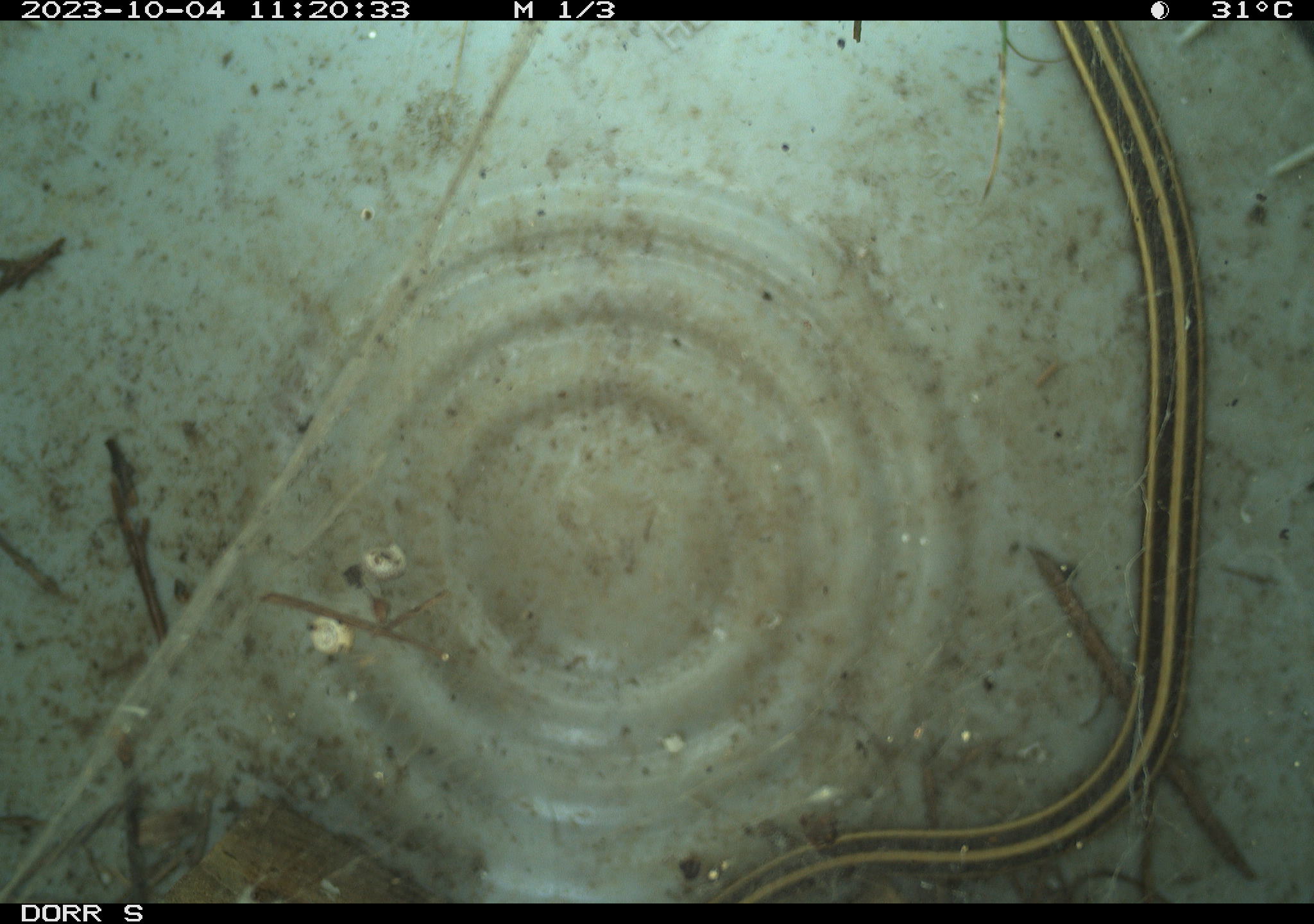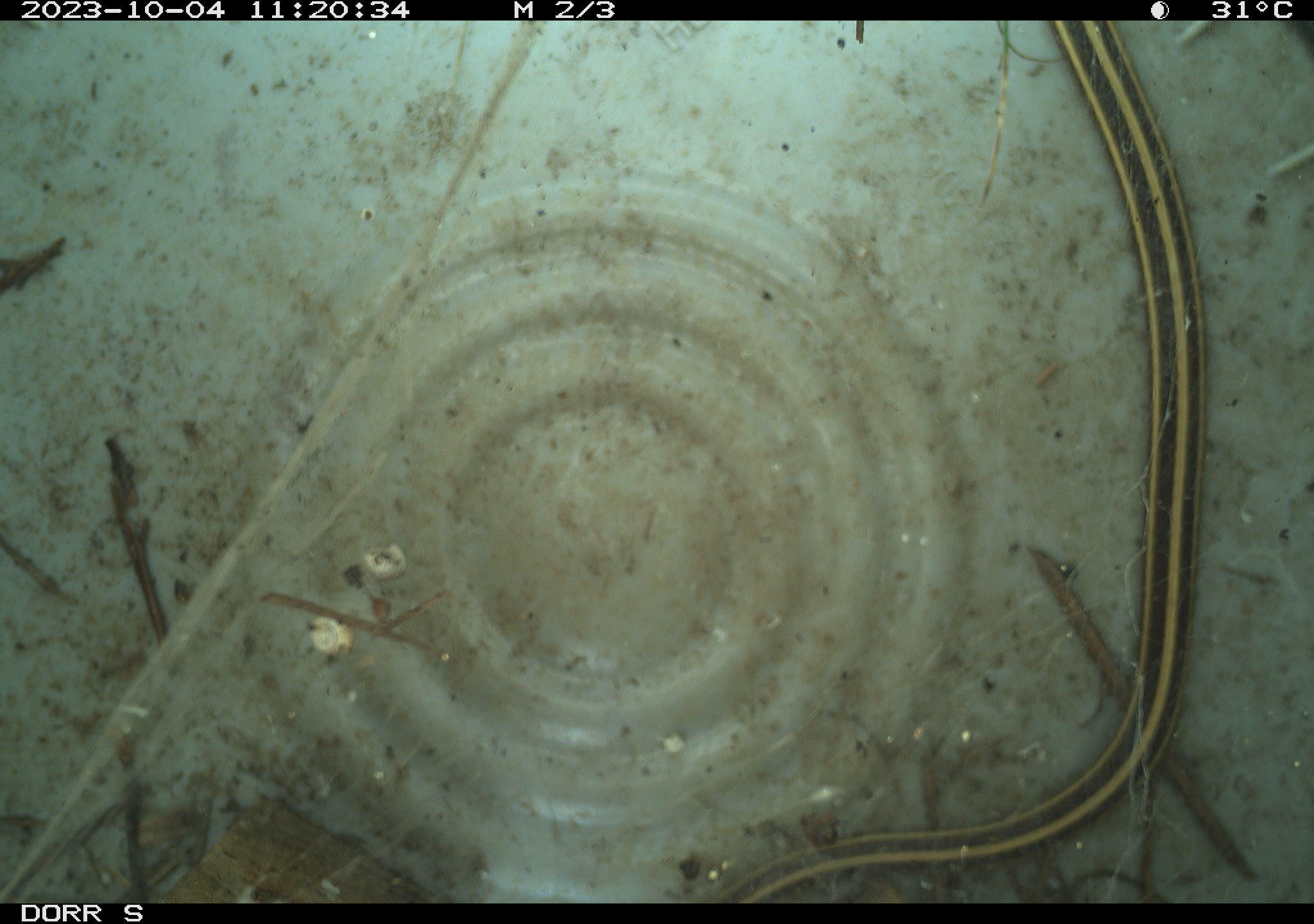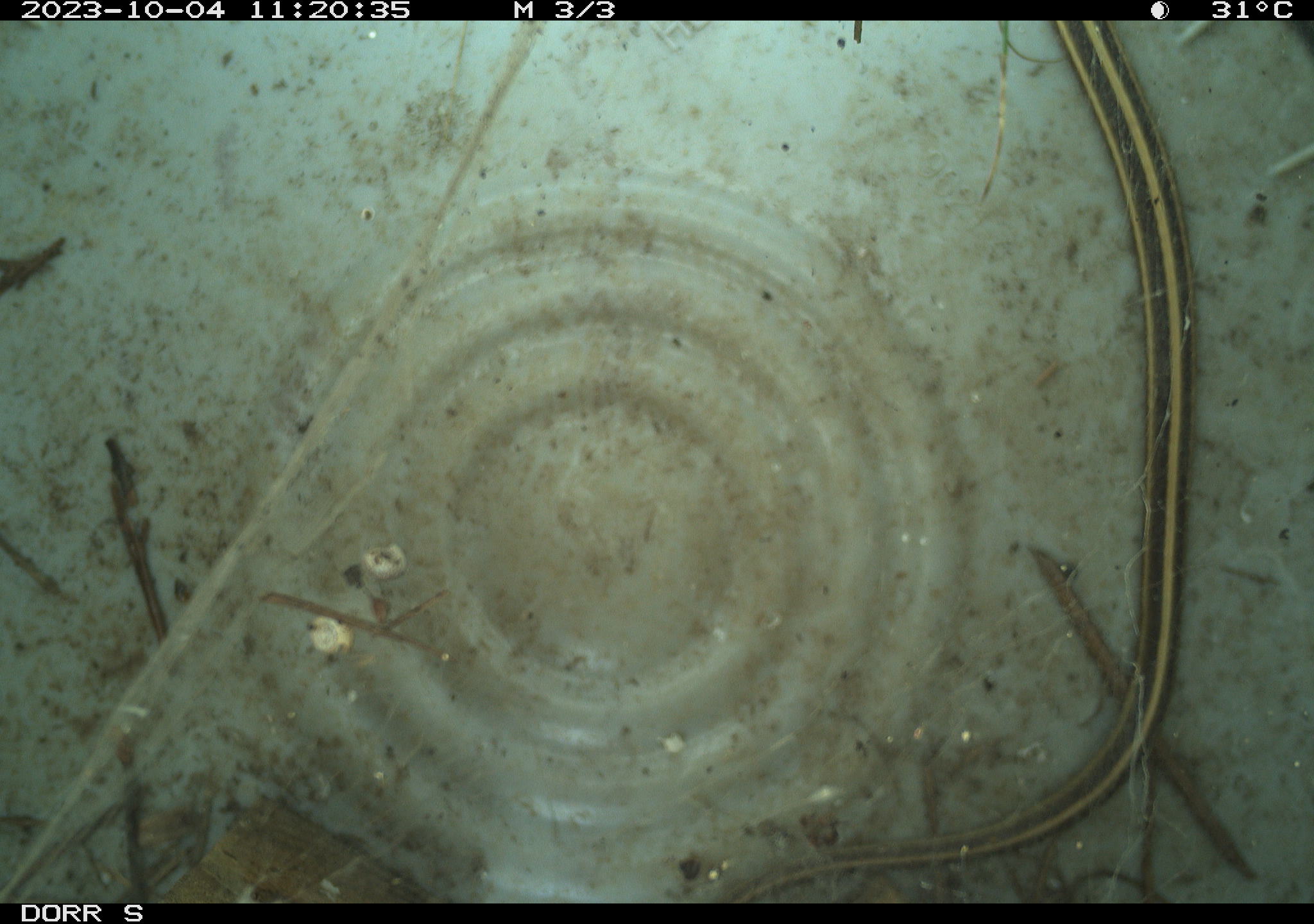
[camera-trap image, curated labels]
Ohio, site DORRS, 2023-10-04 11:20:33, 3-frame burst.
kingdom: Animalia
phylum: Chordata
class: Reptilia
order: Squamata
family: Colubridae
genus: Thamnophis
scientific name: Thamnophis saurita saurita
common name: eastern ribbon snake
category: eastern ribbonsnake